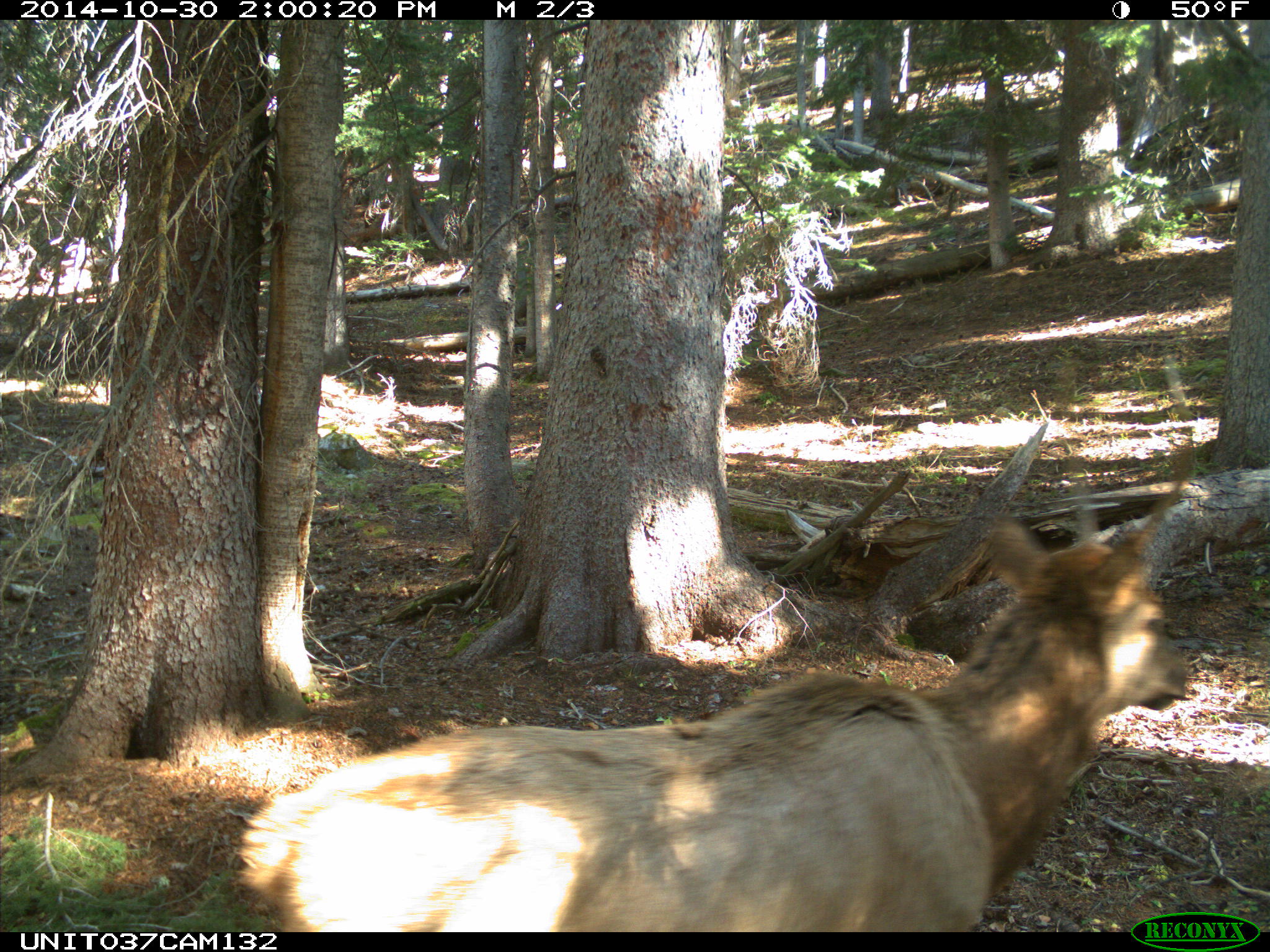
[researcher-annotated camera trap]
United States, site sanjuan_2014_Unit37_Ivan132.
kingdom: Animalia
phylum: Chordata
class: Mammalia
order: Artiodactyla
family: Cervidae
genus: Cervus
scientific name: Cervus elaphus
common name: red deer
Cervus elaphus (red deer).